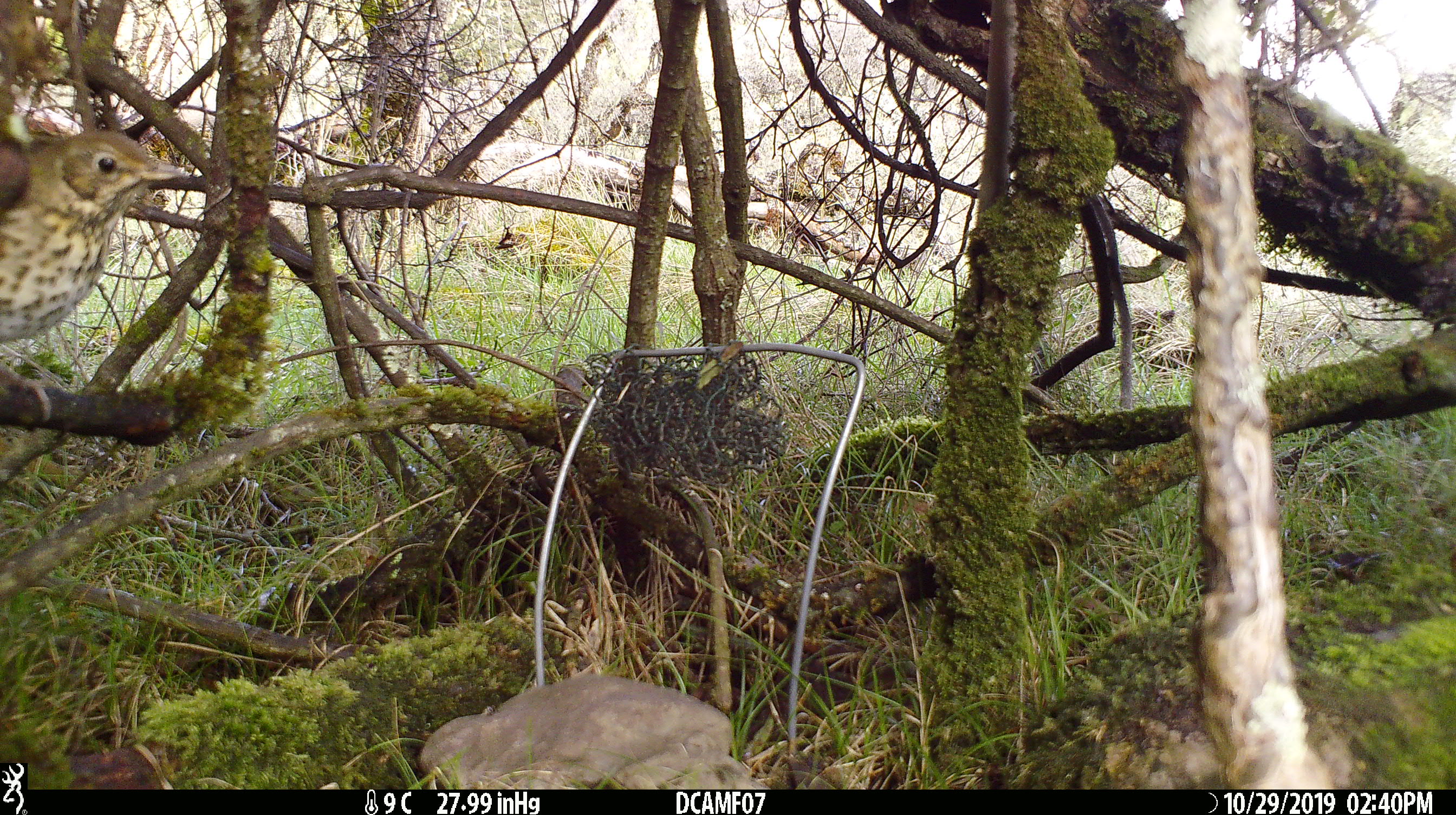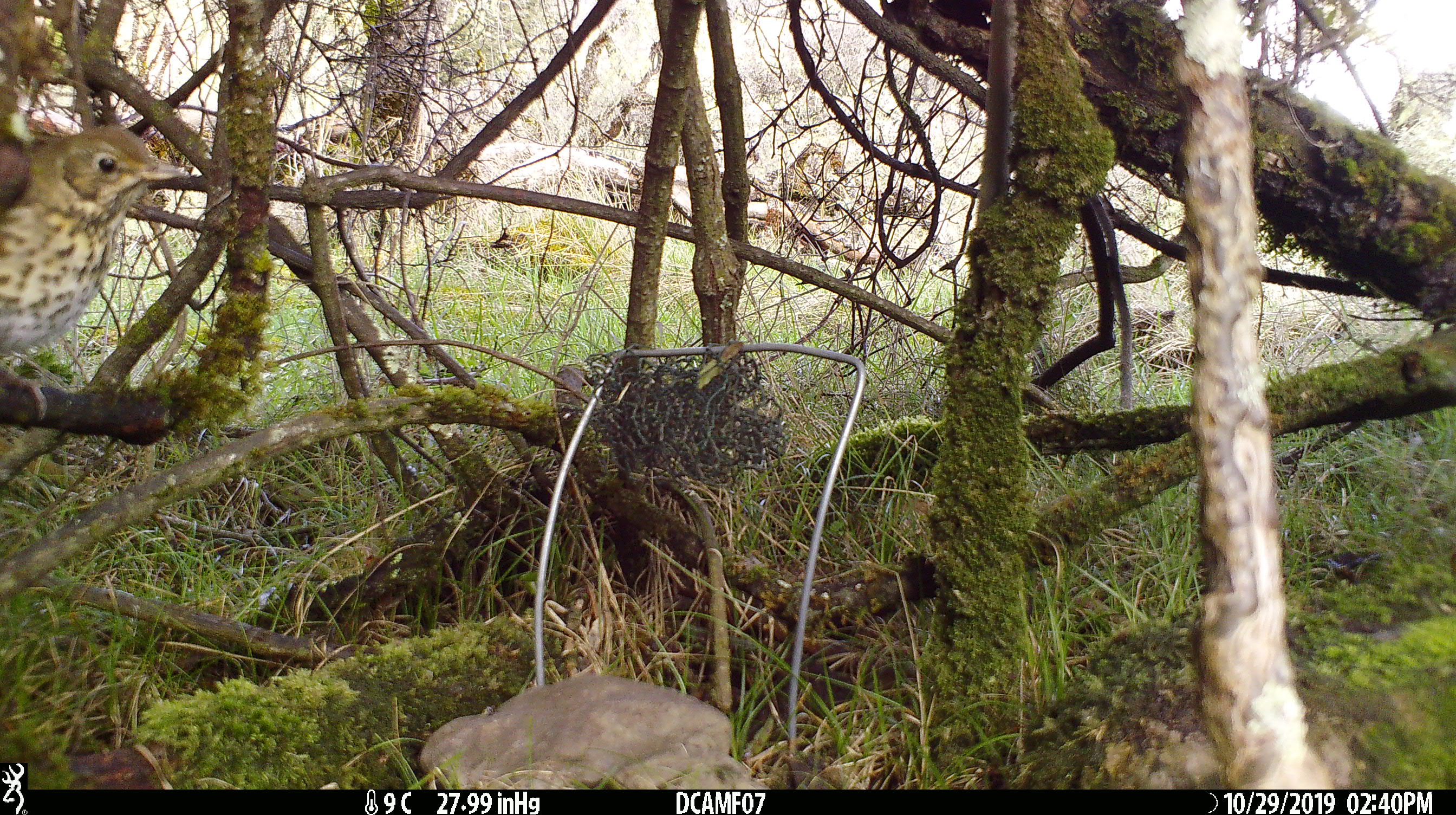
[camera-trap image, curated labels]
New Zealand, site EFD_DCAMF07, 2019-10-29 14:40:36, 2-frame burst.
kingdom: Animalia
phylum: Chordata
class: Aves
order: Passeriformes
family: Turdidae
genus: Turdus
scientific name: Turdus philomelos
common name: song thrush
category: thrush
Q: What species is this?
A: Thrush (song thrush) (Turdus philomelos).